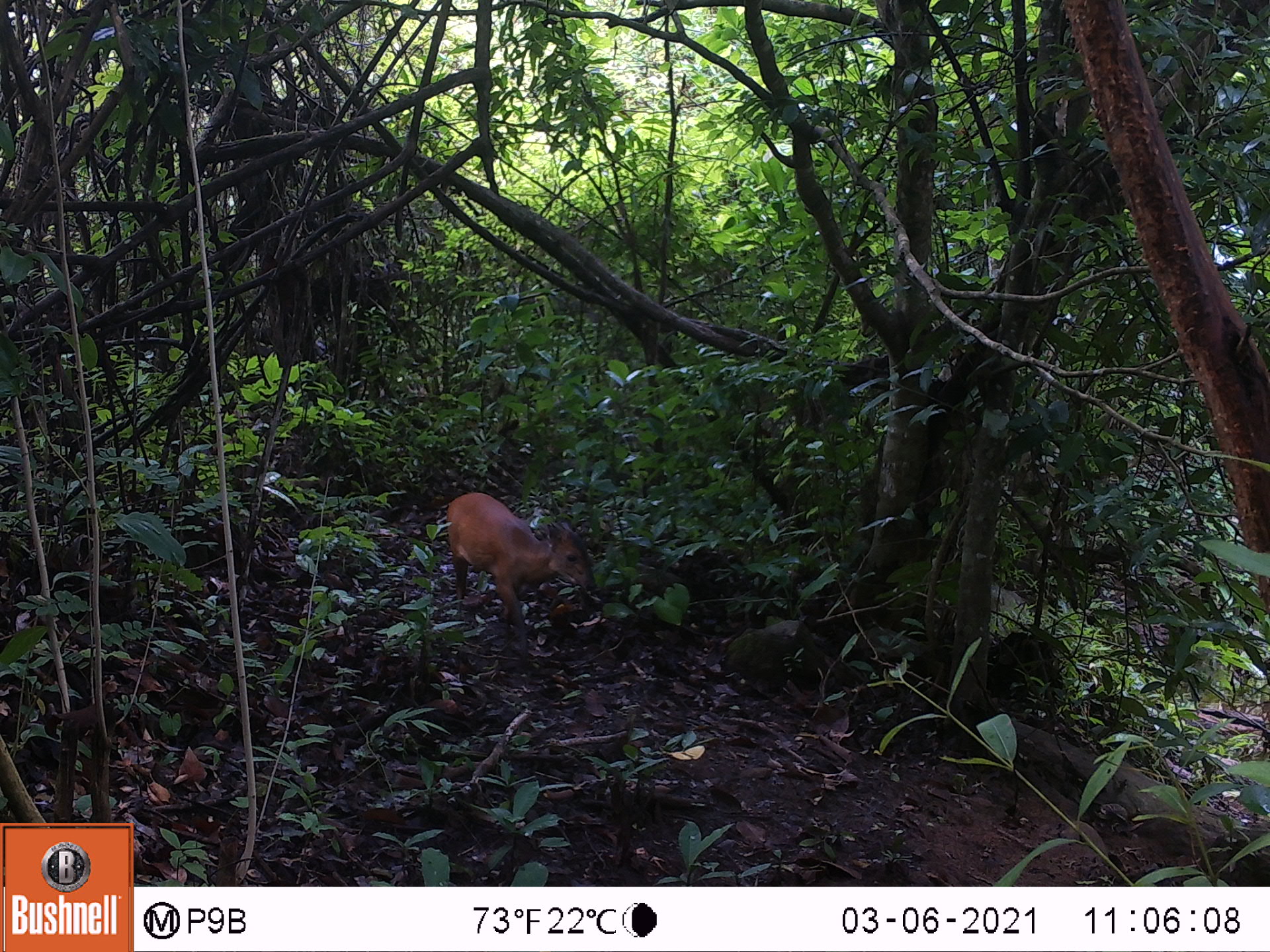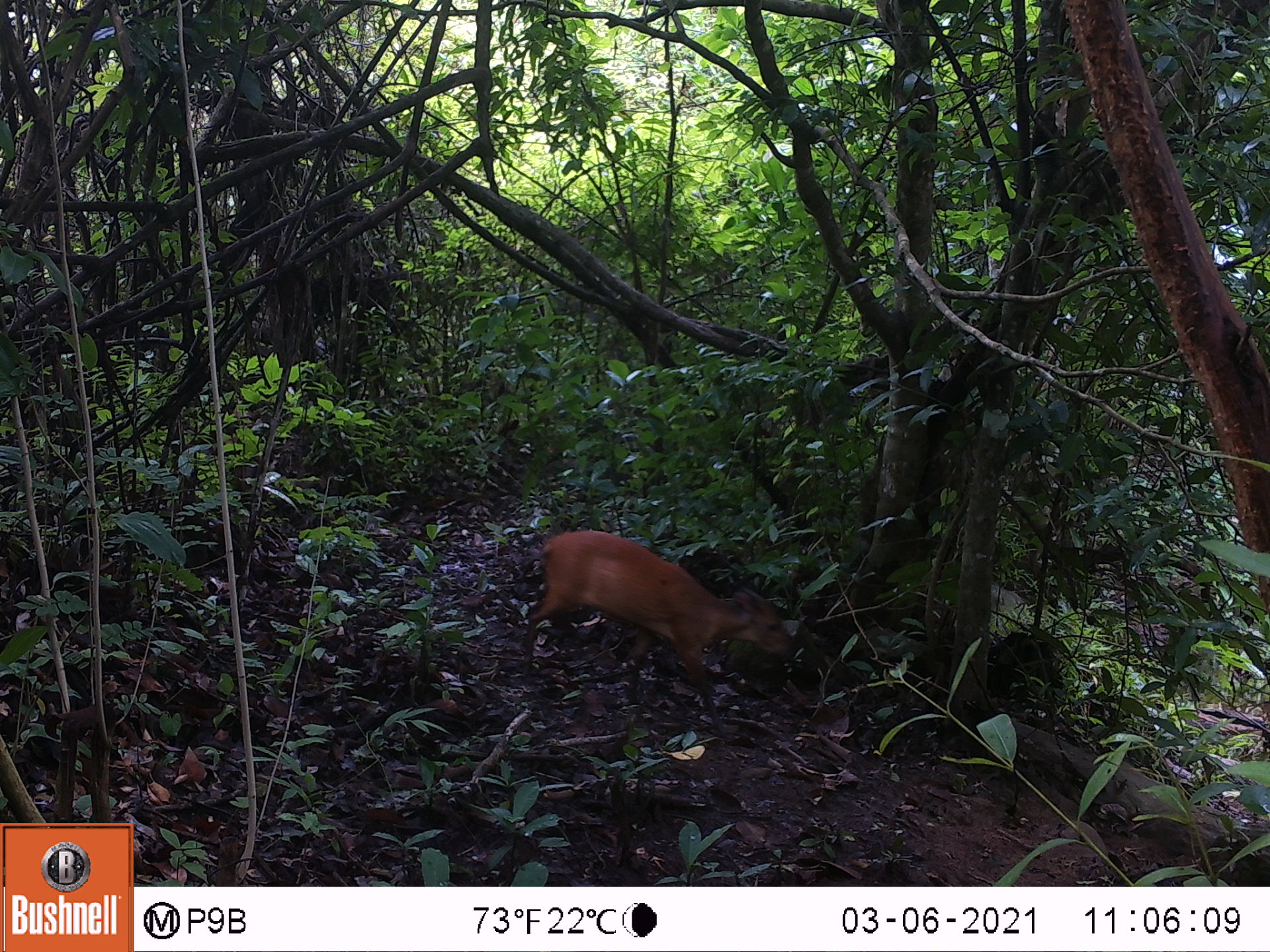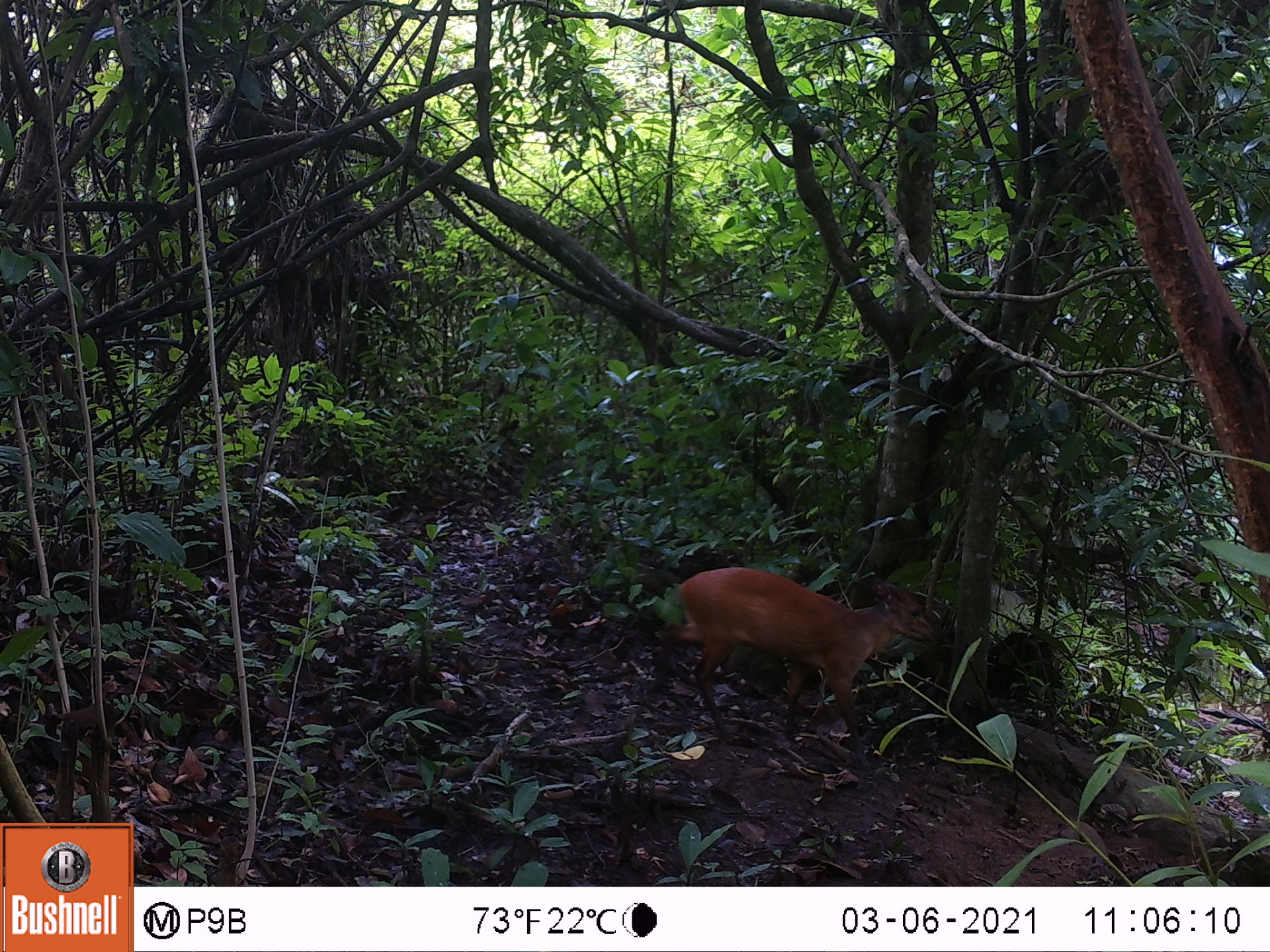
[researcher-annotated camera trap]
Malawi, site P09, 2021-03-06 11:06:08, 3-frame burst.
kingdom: Animalia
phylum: Chordata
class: Mammalia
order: Artiodactyla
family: Bovidae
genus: Cephalophorus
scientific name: Cephalophorus natalensis natalensis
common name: red duiker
Red duiker (Cephalophorus natalensis natalensis), count 1.